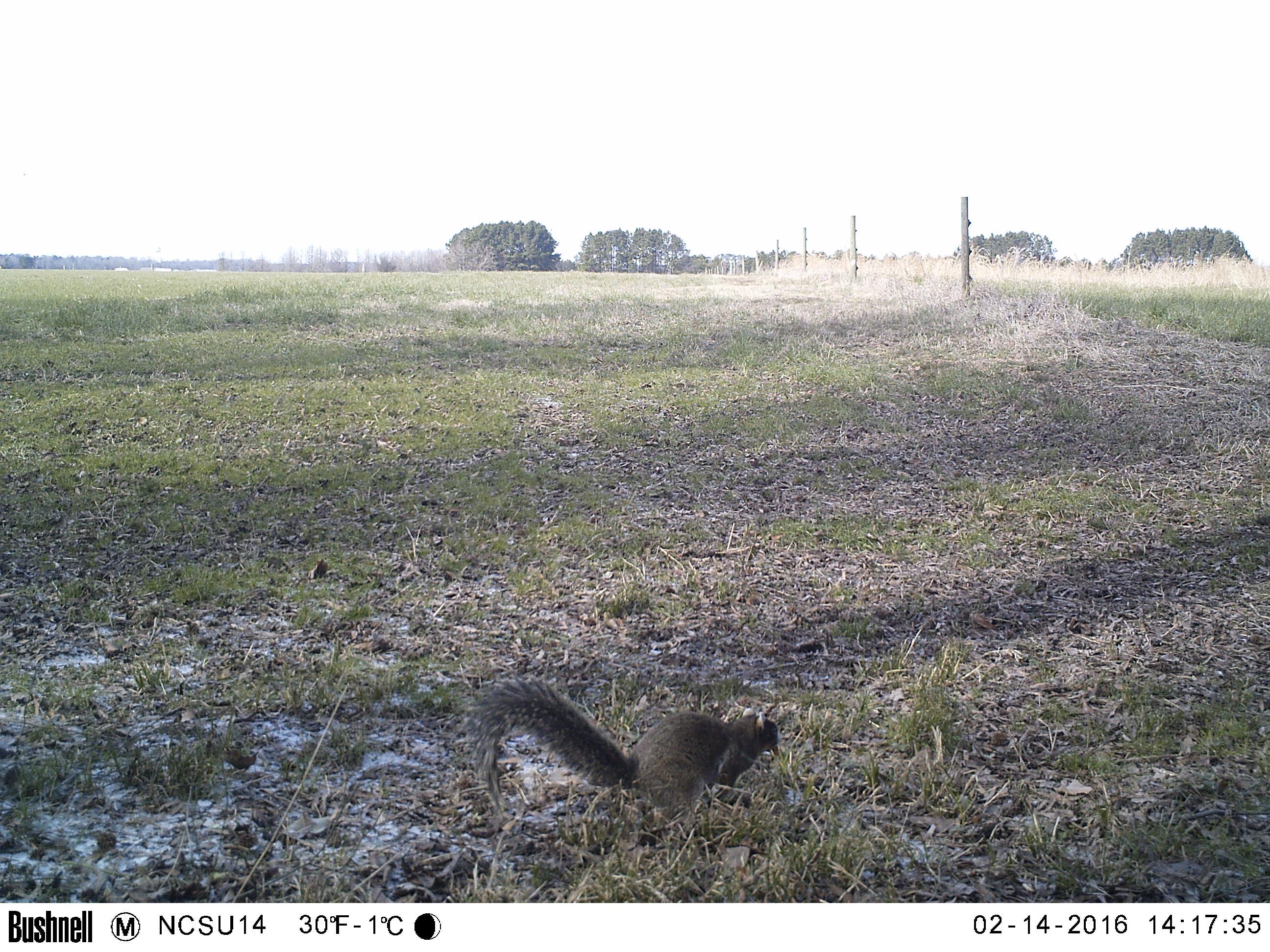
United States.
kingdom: Animalia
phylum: Chordata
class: Mammalia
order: Rodentia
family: Sciuridae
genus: Sciurus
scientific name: Sciurus niger cinereus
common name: eastern fox squirrel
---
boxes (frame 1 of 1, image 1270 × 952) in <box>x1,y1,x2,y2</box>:
Eastern Fox Squirrel: <box>464,674,787,831</box>